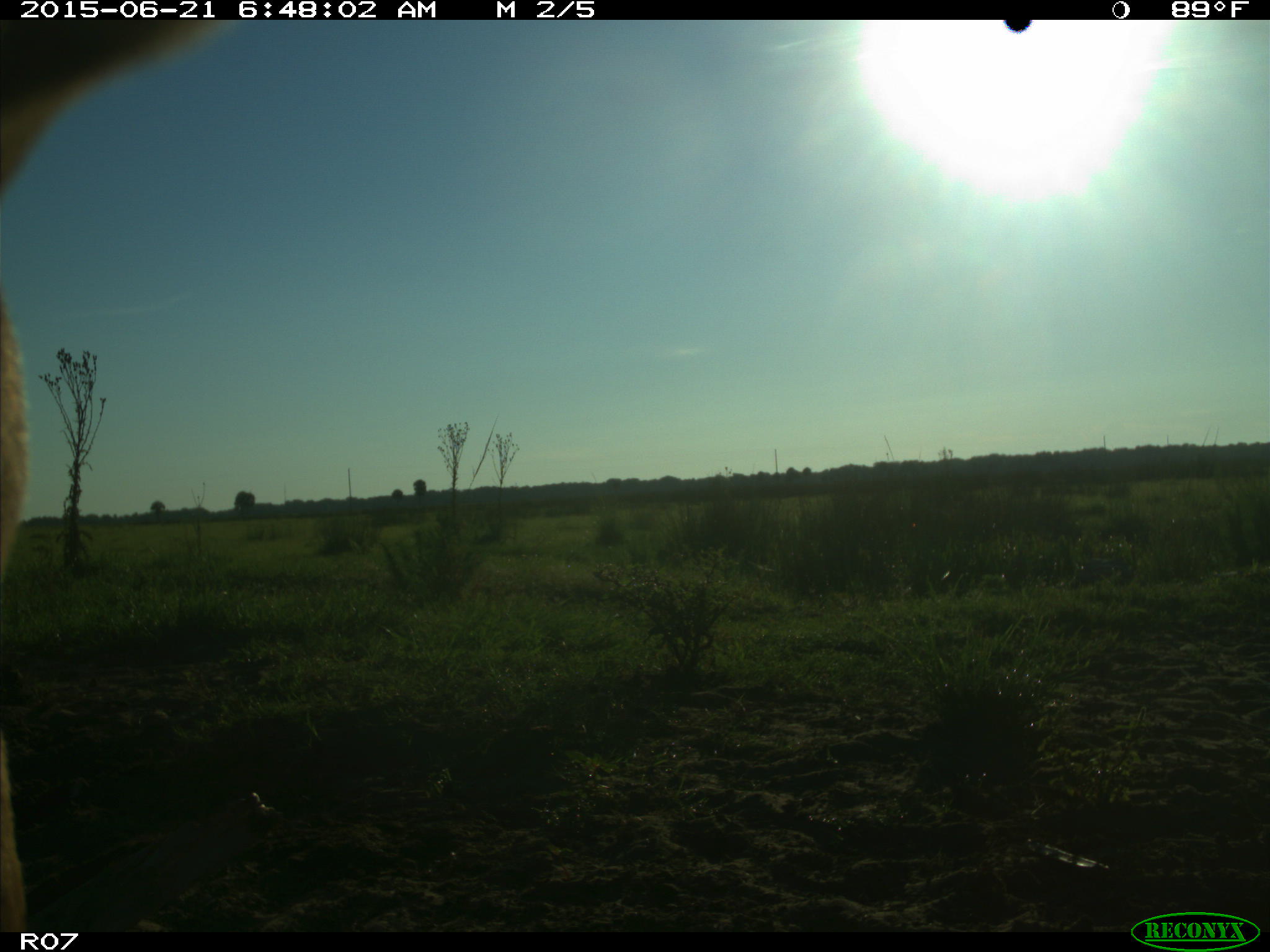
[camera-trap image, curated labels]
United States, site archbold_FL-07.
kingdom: Animalia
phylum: Chordata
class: Mammalia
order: Artiodactyla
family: Bovidae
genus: Bos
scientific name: Bos taurus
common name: domestic cow